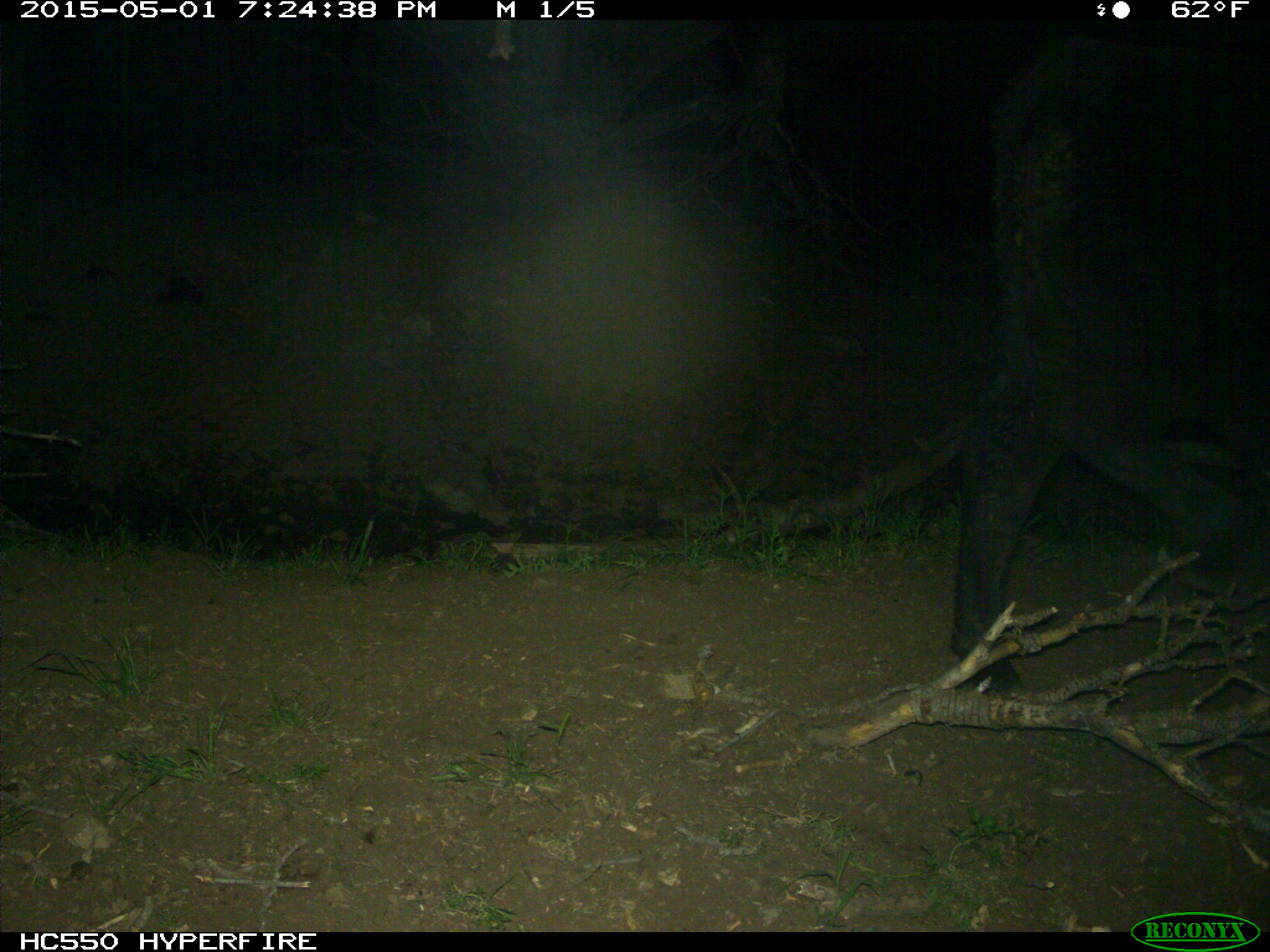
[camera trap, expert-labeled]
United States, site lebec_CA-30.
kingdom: Animalia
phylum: Chordata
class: Mammalia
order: Artiodactyla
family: Bovidae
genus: Bos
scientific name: Bos taurus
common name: domestic cow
Bos taurus (domestic cow).